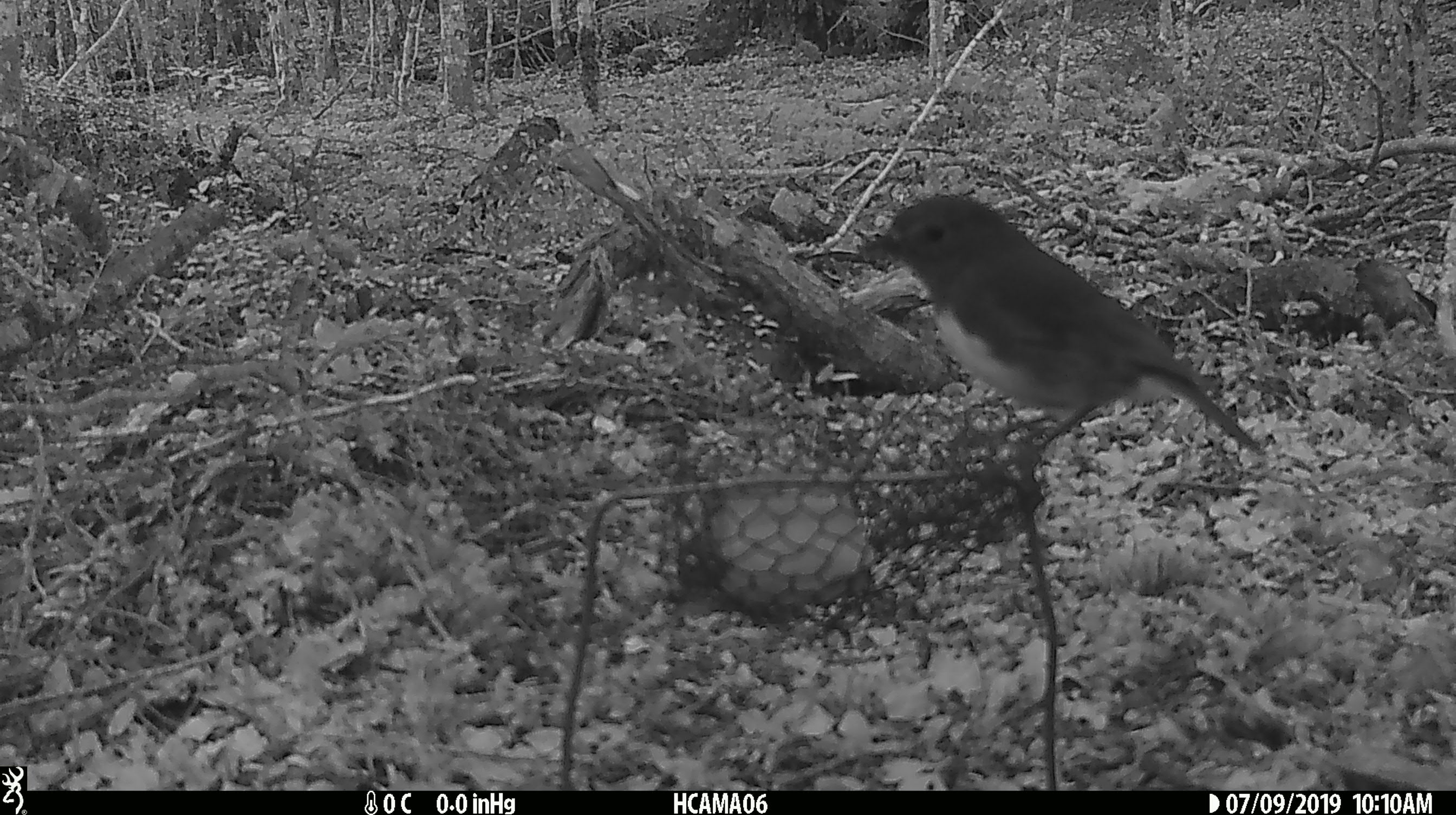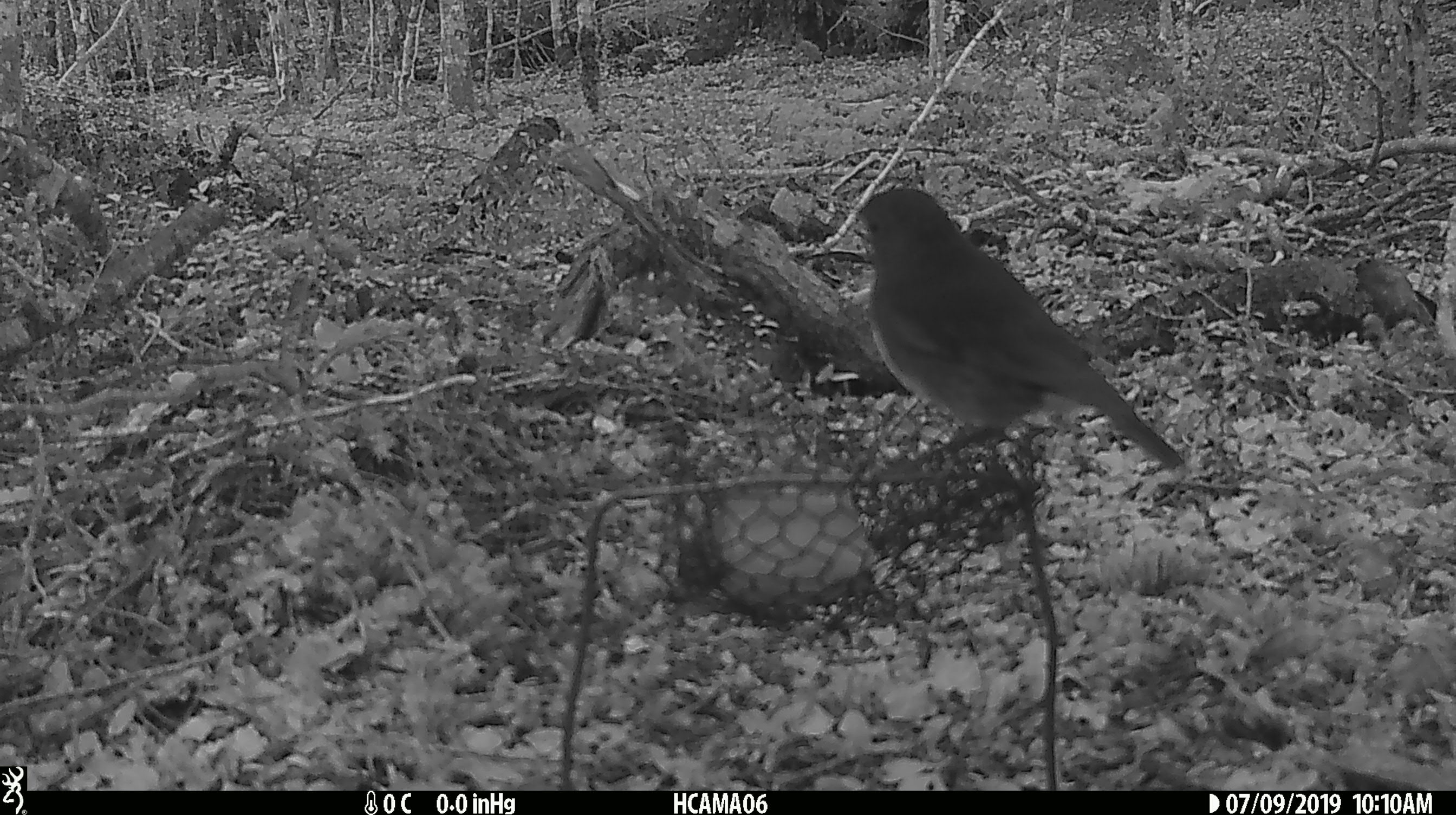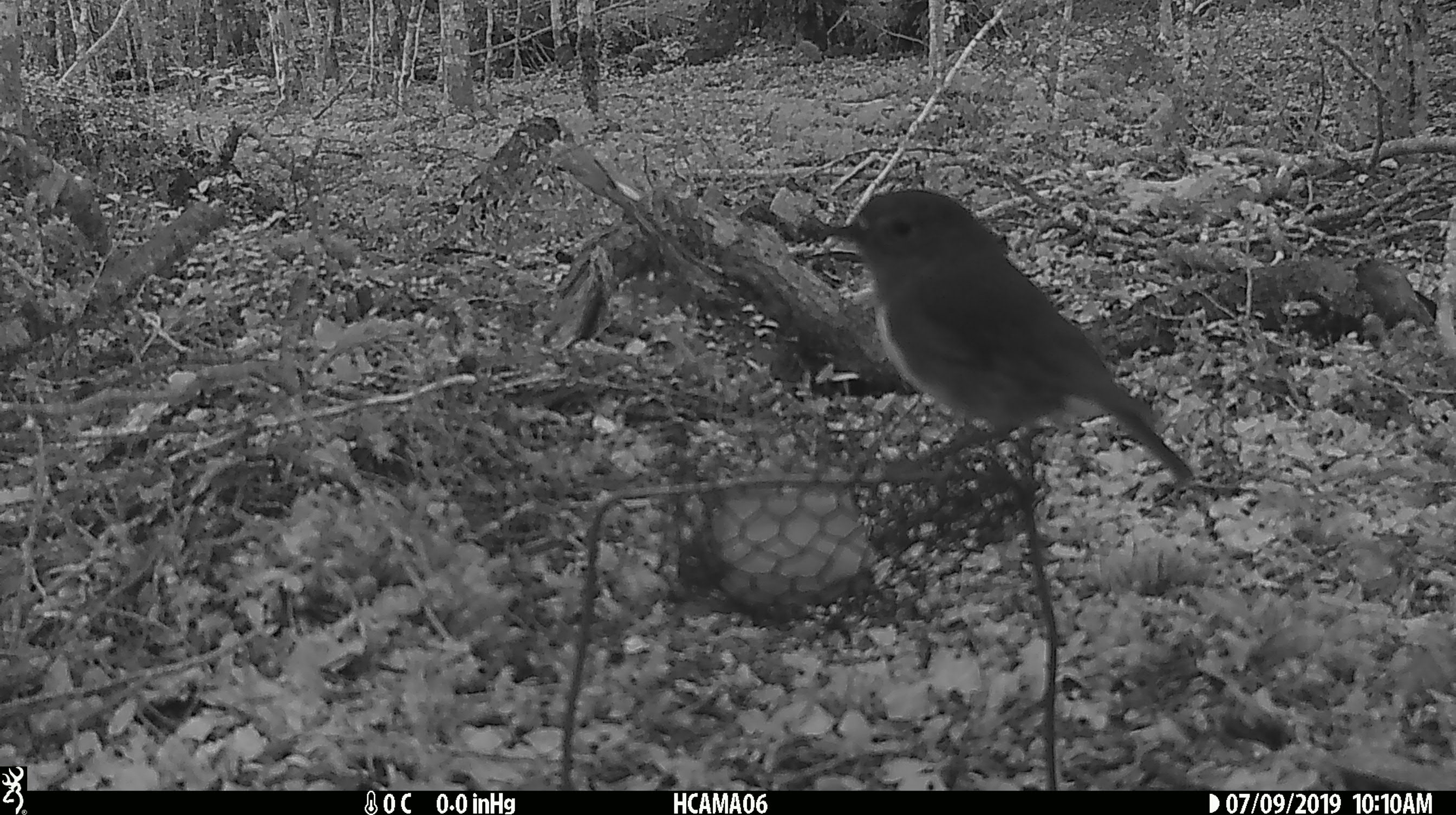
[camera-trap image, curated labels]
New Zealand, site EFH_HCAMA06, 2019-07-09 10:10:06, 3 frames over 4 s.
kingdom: Animalia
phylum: Chordata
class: Aves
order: Passeriformes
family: Petroicidae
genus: Petroica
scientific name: Petroica australis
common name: new zealand robin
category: robin